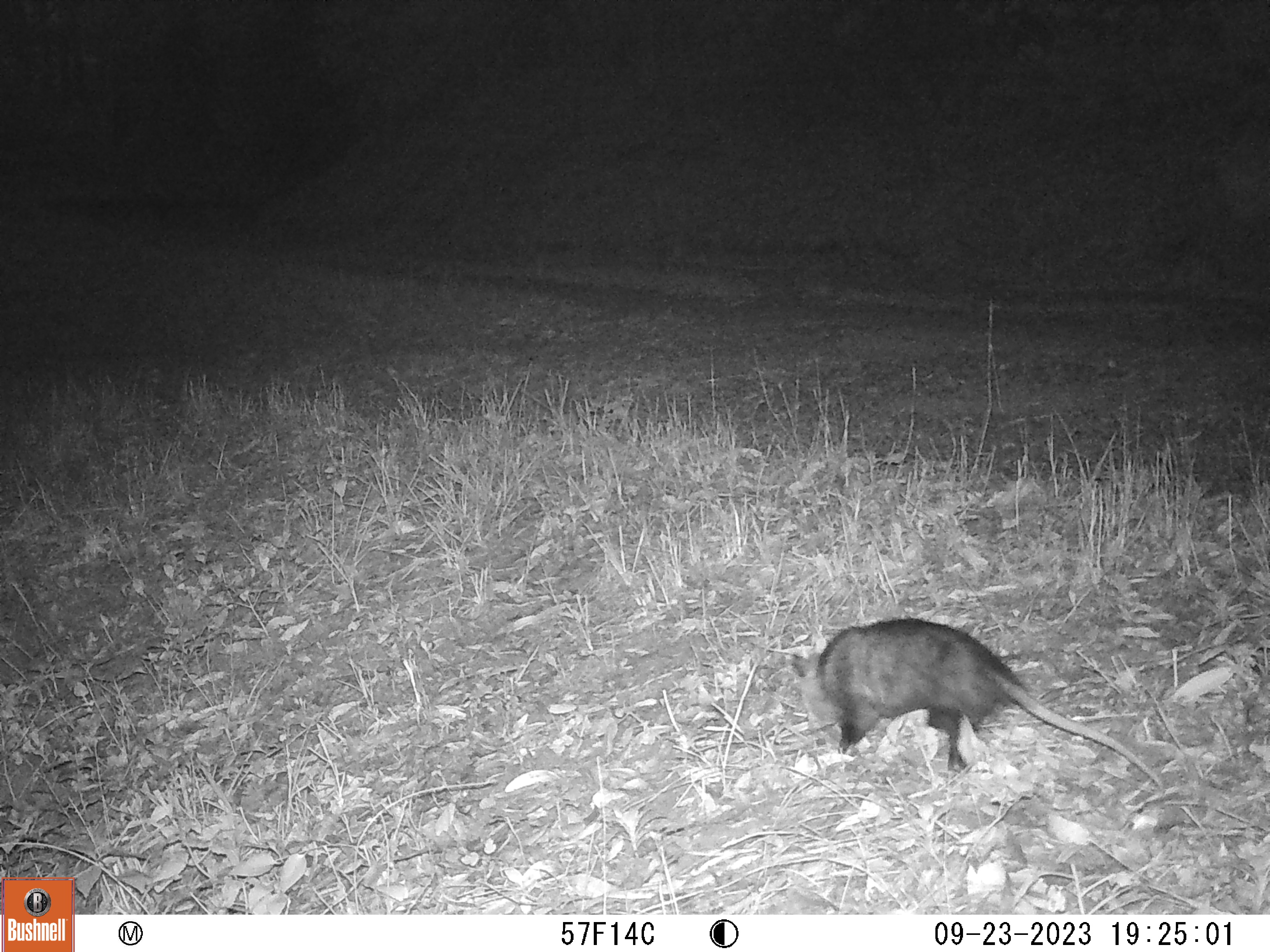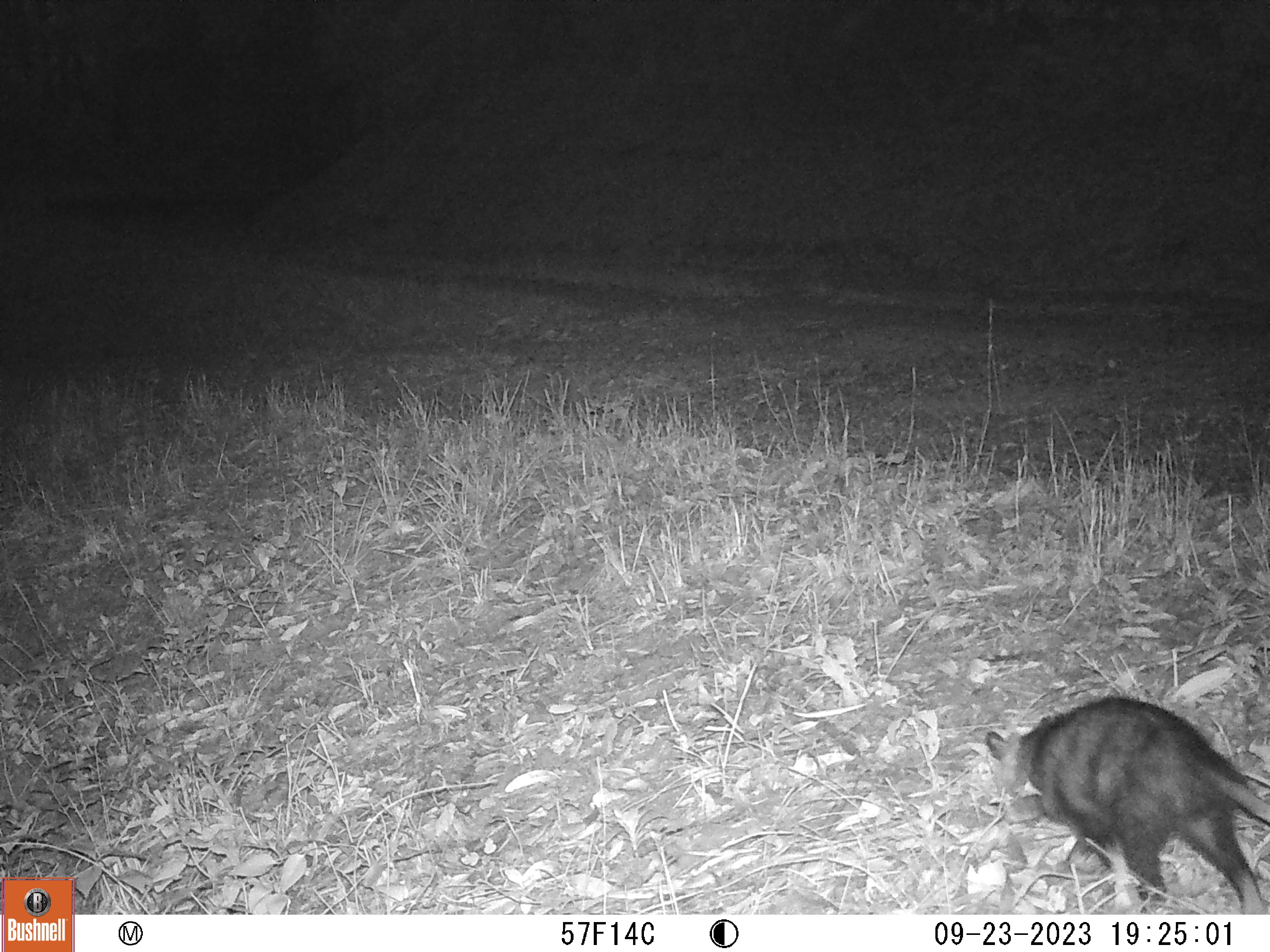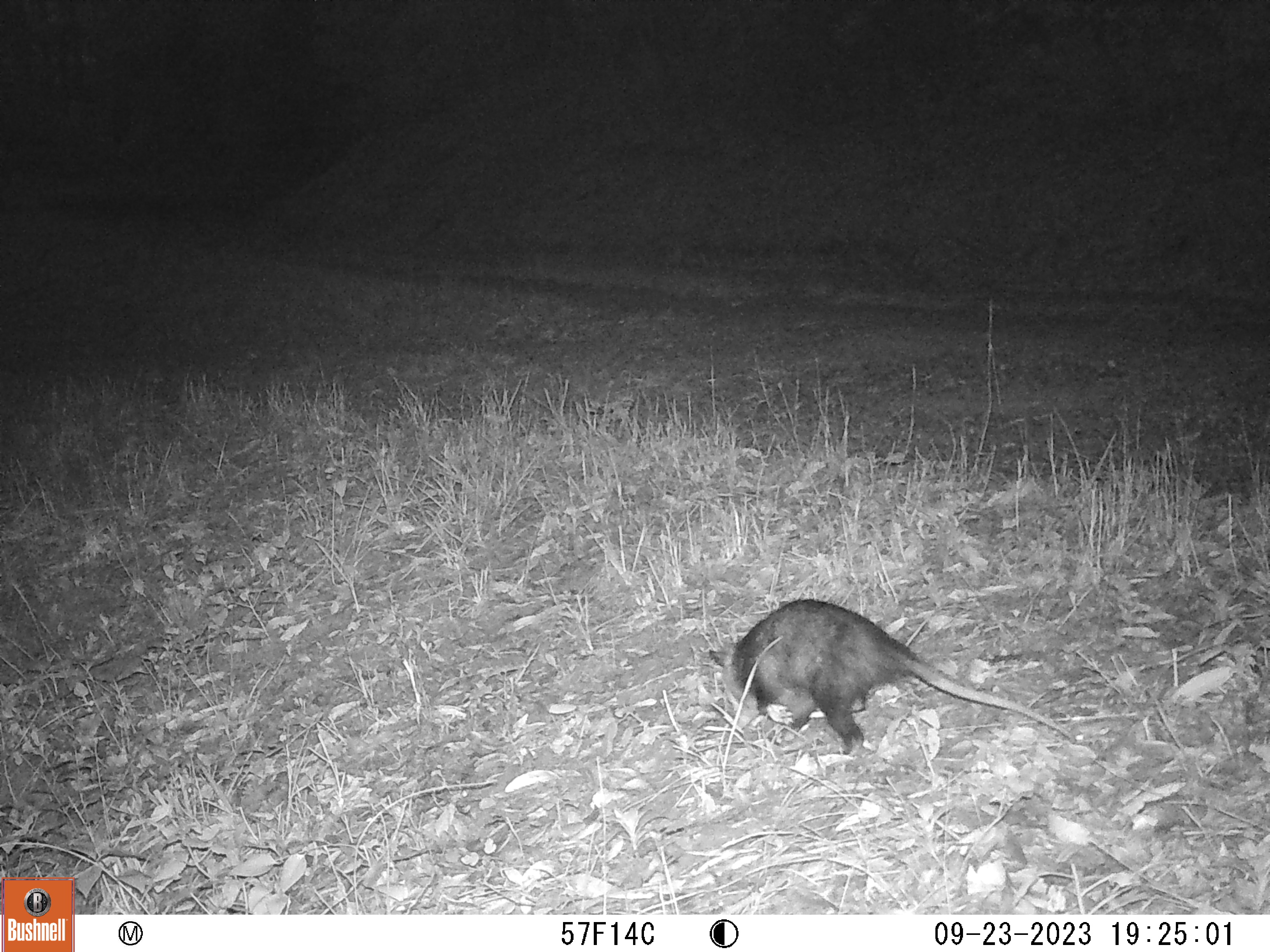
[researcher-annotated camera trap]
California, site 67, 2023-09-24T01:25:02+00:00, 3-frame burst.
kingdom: Animalia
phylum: Chordata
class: Mammalia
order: Didelphimorphia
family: Didelphidae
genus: Didelphis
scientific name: Didelphis virginiana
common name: virginia opossum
Virginia opossum (Didelphis virginiana).